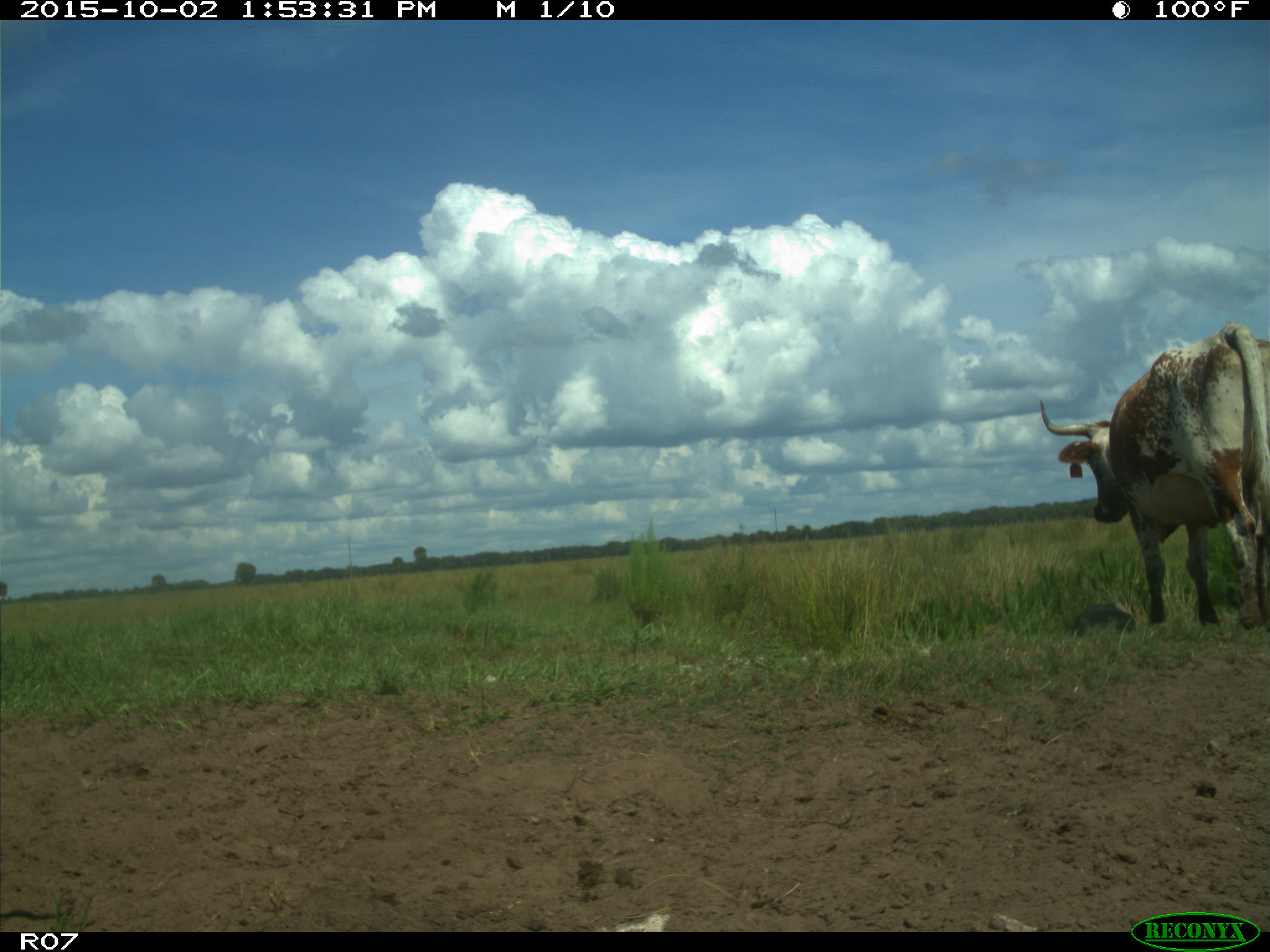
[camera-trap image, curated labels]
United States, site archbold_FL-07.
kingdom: Animalia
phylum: Chordata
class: Mammalia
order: Artiodactyla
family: Bovidae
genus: Bos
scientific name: Bos taurus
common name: domestic cow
Bos taurus (domestic cow).